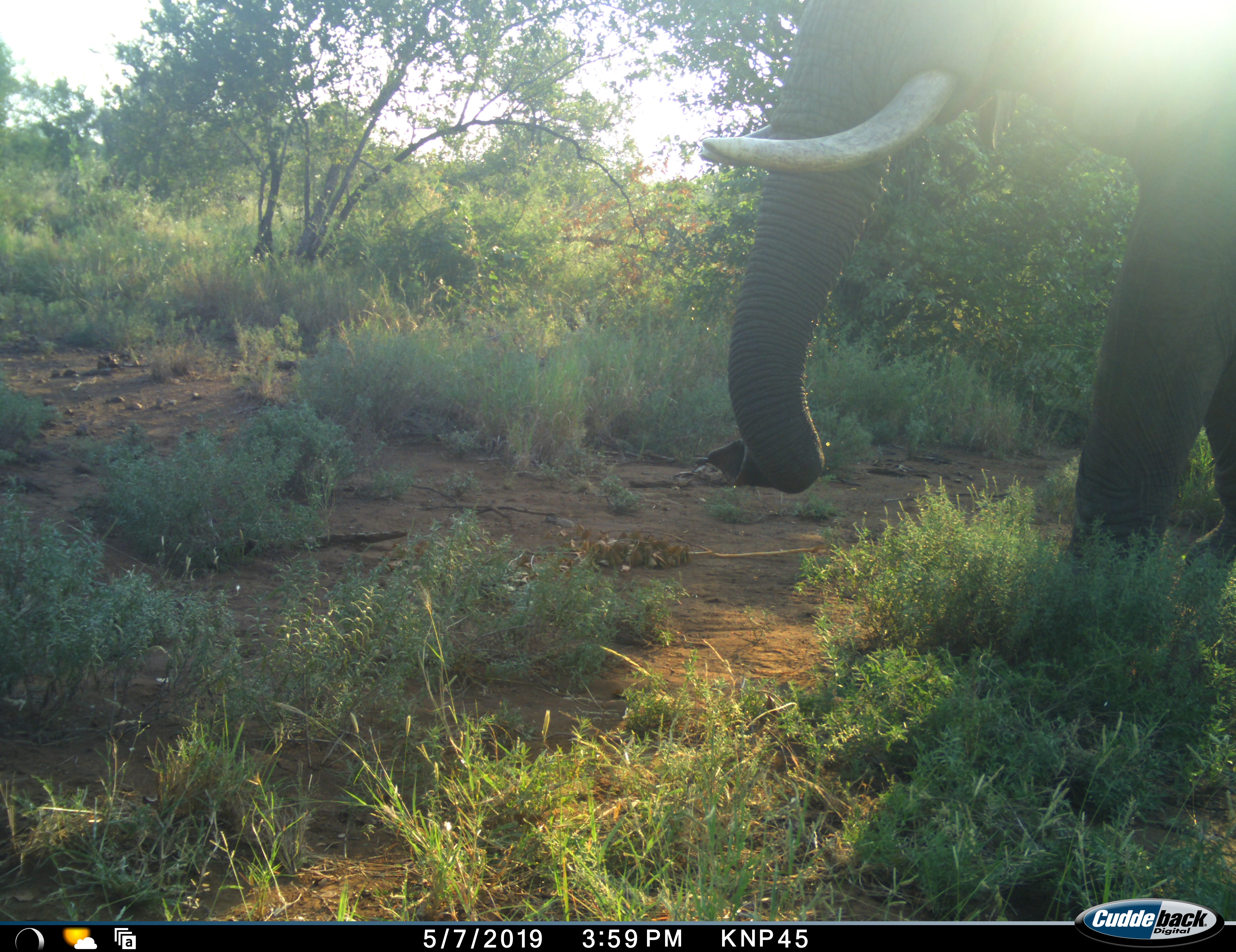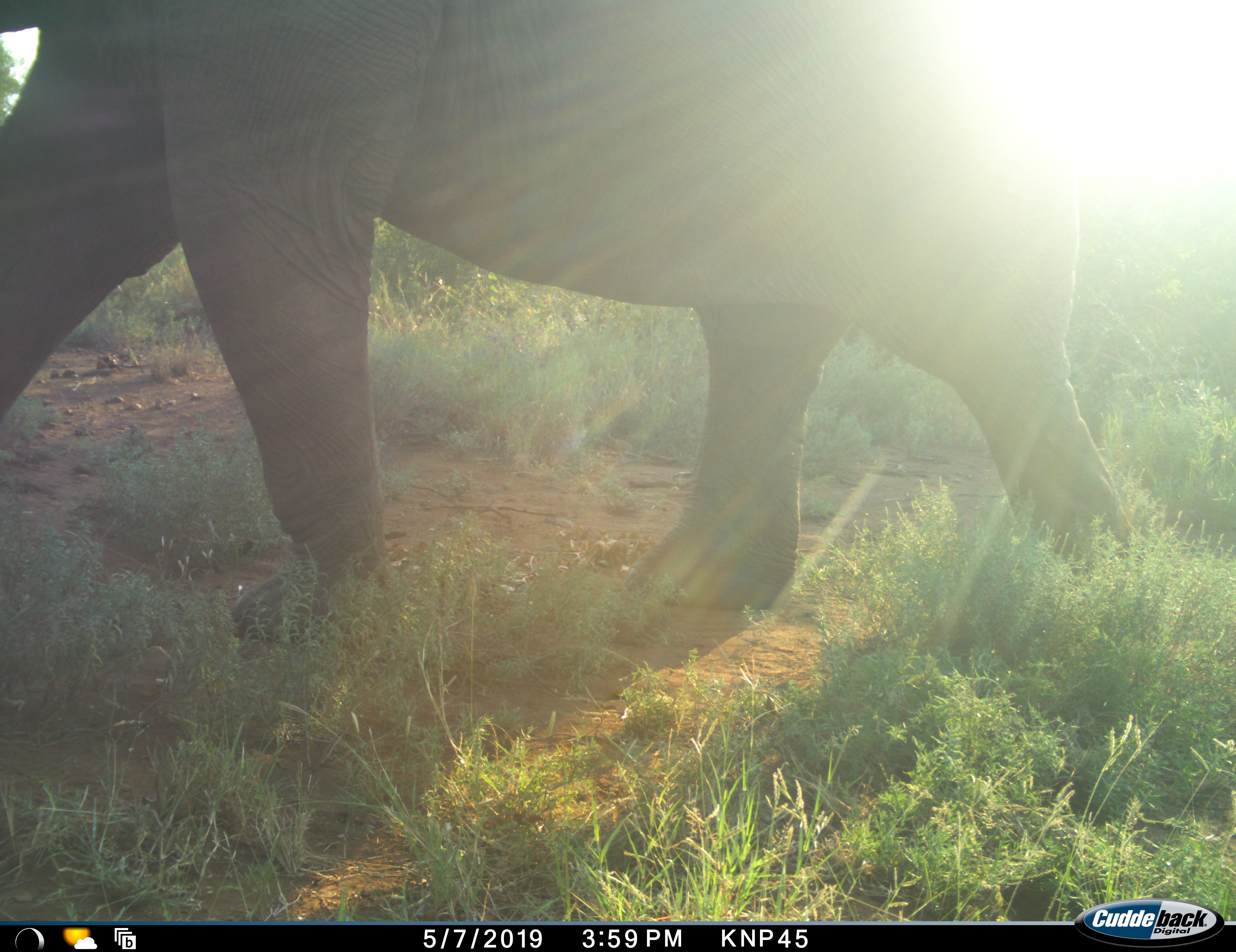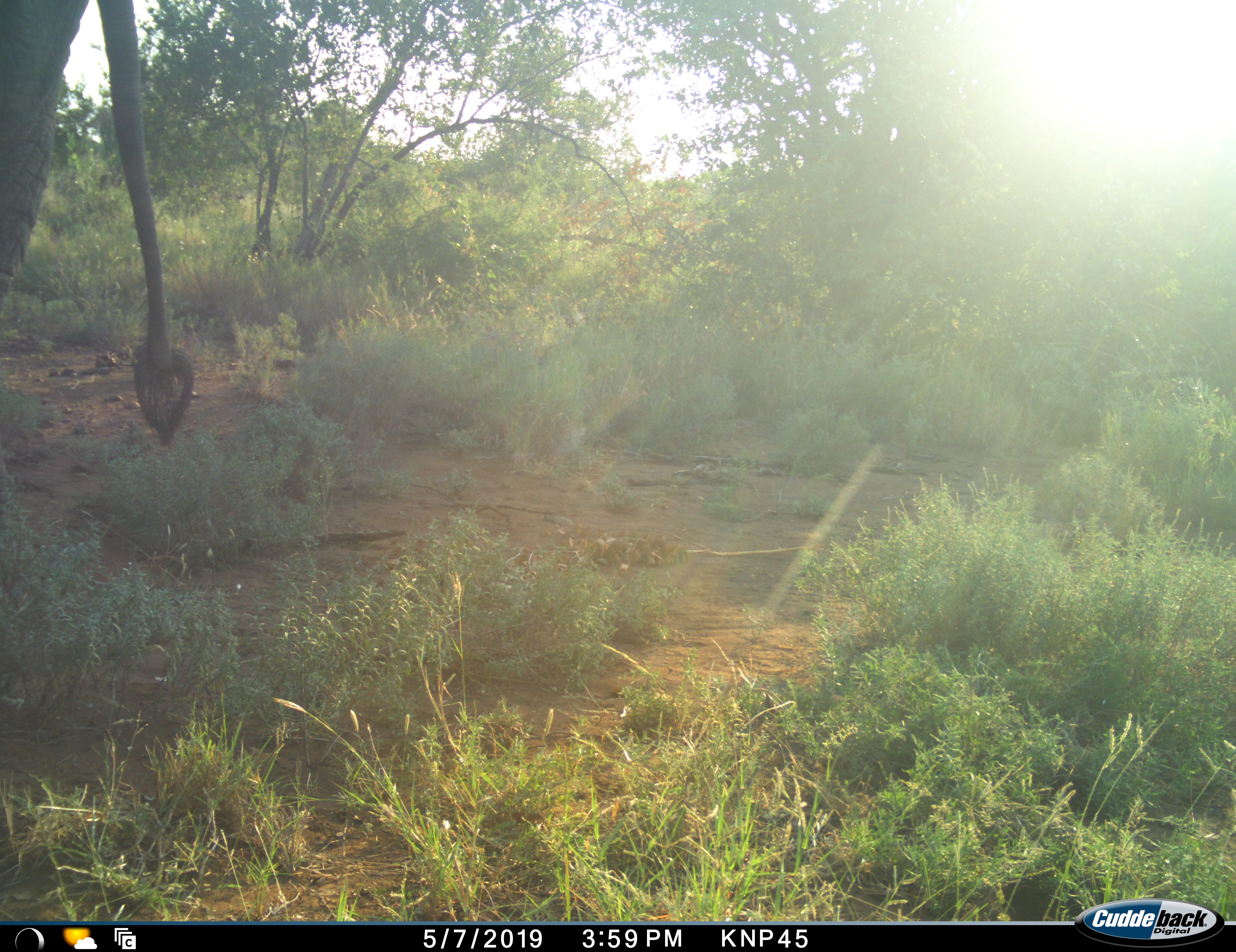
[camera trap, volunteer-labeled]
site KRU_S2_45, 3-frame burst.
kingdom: Animalia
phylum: Chordata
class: Mammalia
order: Proboscidea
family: Elephantidae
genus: Loxodonta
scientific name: Loxodonta africana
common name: african bush elephant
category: elephant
Elephant (african bush elephant) (Loxodonta africana), count 1. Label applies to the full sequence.